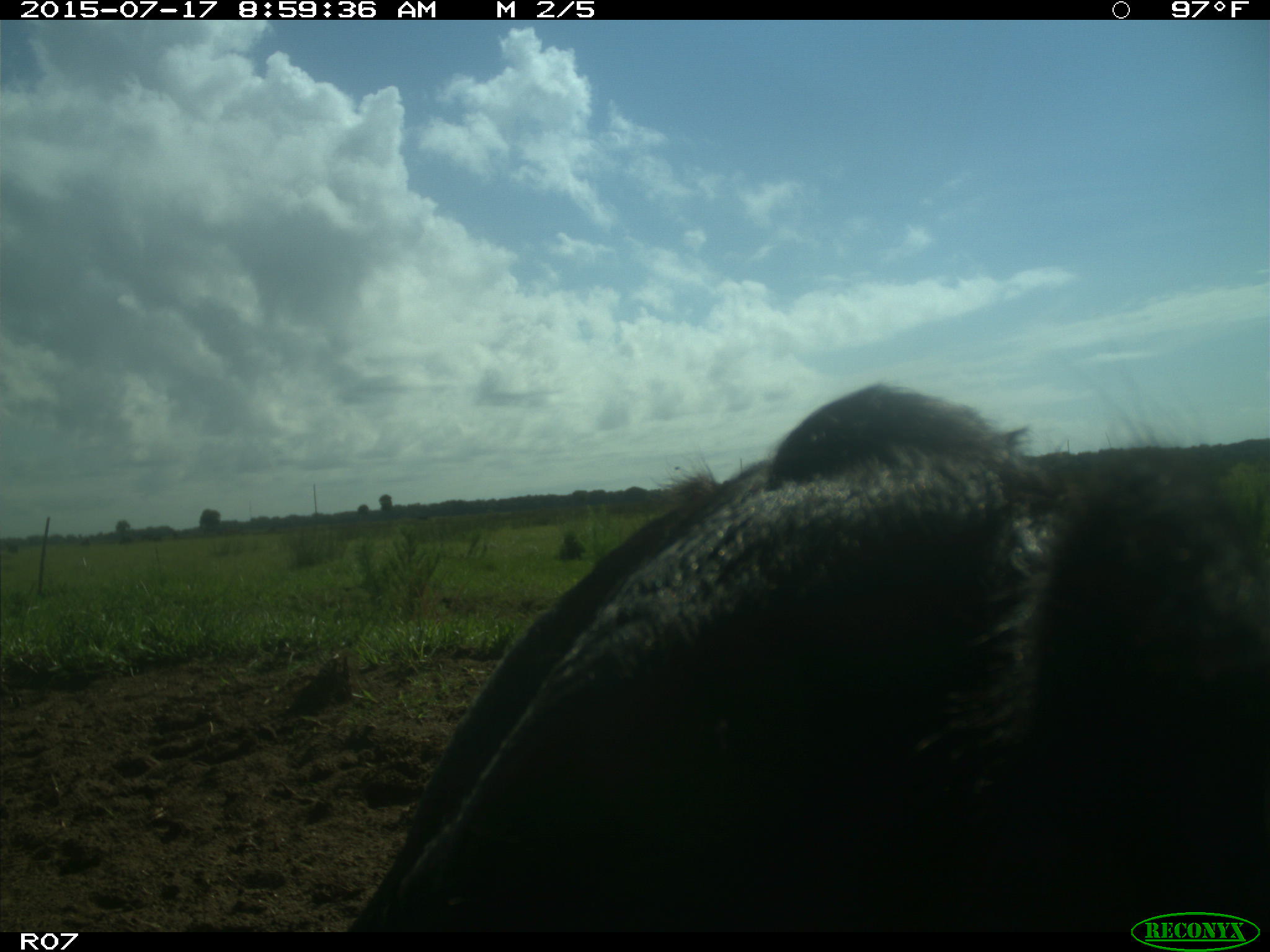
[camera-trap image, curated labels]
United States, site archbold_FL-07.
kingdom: Animalia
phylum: Chordata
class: Mammalia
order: Artiodactyla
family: Bovidae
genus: Bos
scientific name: Bos taurus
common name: domestic cow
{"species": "Bos taurus (domestic cow)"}